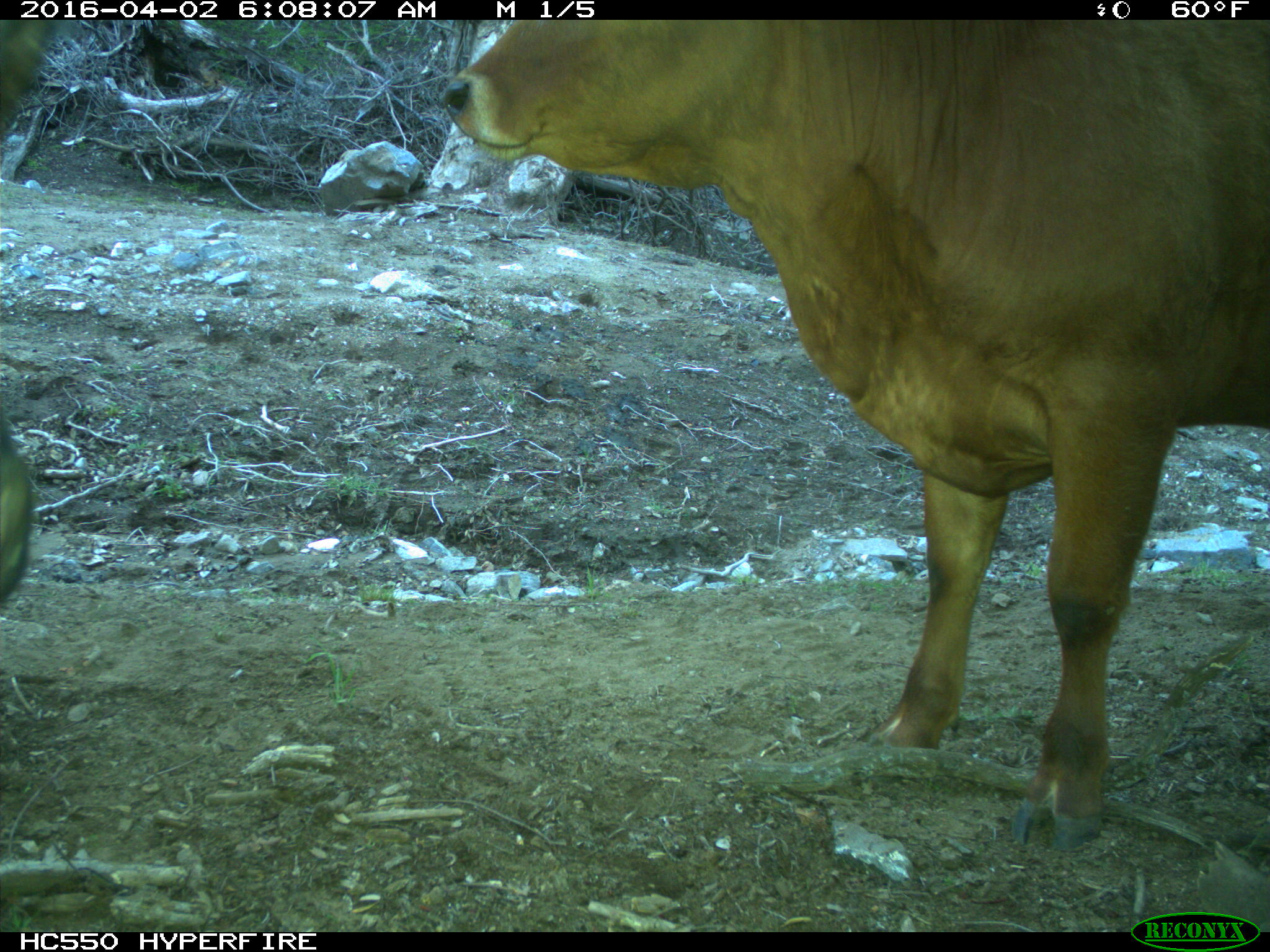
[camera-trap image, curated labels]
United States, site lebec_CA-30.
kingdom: Animalia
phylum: Chordata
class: Mammalia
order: Artiodactyla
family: Bovidae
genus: Bos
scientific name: Bos taurus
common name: domestic cow